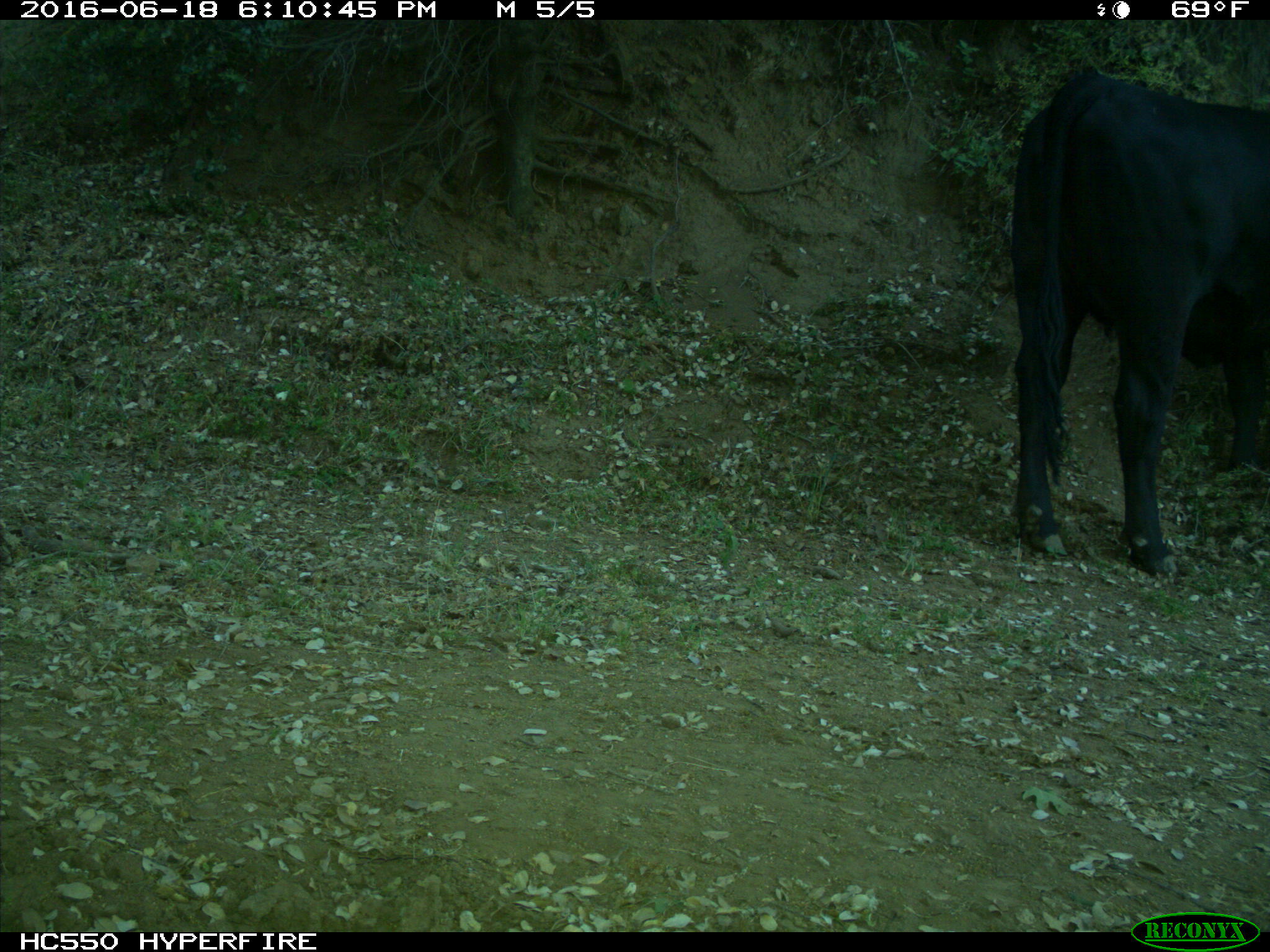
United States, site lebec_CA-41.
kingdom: Animalia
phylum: Chordata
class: Mammalia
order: Artiodactyla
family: Bovidae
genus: Bos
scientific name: Bos taurus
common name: domestic cow